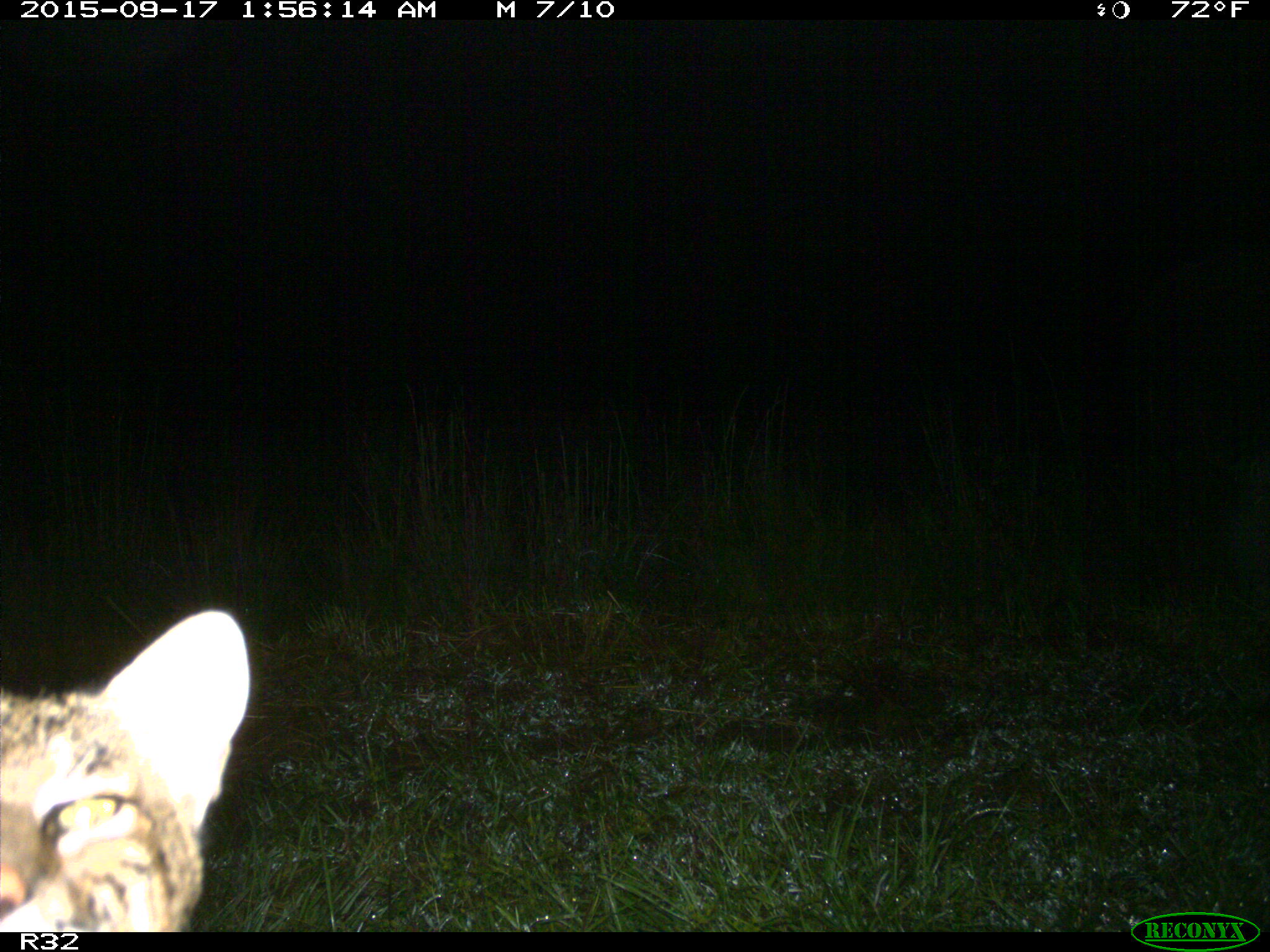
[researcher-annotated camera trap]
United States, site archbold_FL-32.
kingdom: Animalia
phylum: Chordata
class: Mammalia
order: Carnivora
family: Felidae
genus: Lynx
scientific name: Lynx rufus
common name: bobcat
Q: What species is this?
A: Lynx rufus (bobcat).